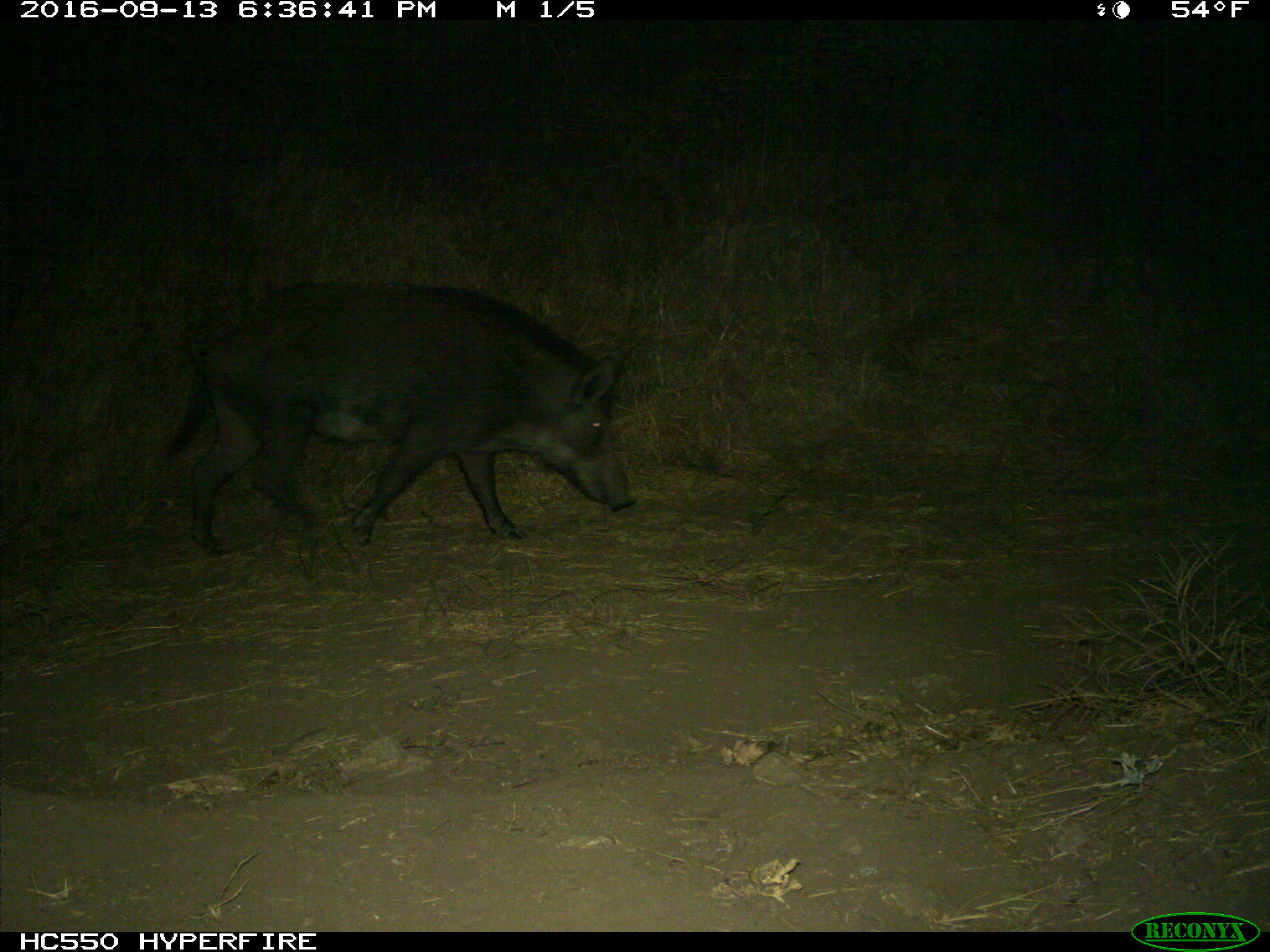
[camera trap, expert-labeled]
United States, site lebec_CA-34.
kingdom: Animalia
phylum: Chordata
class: Mammalia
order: Artiodactyla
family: Suidae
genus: Sus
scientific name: Sus scrofa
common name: wild boar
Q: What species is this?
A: Sus scrofa (wild boar).